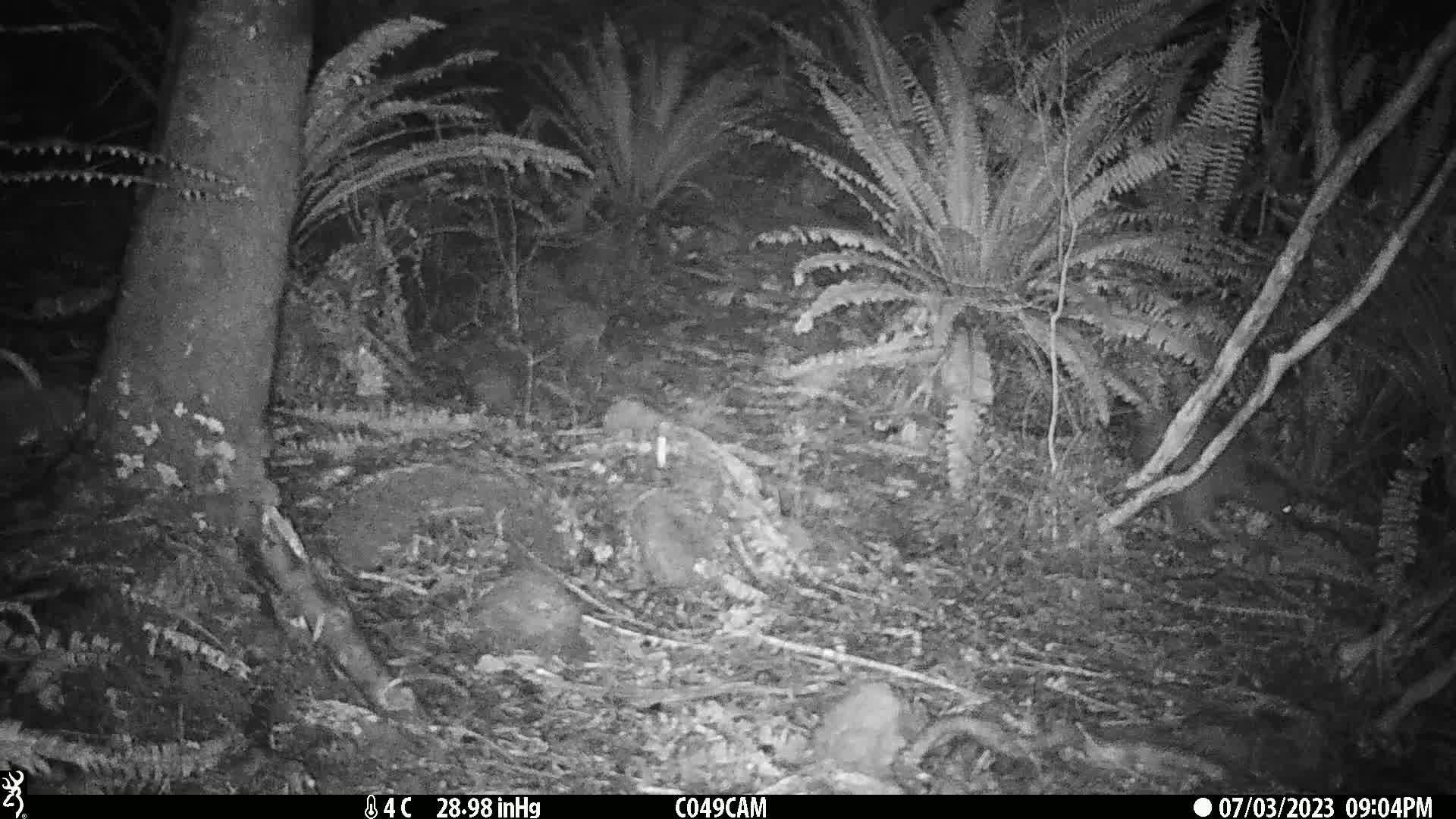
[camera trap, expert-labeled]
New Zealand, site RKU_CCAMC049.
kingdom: Animalia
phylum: Chordata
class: Aves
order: Apterygiformes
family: Apterygidae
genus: Apteryx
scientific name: Apteryx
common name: kiwi